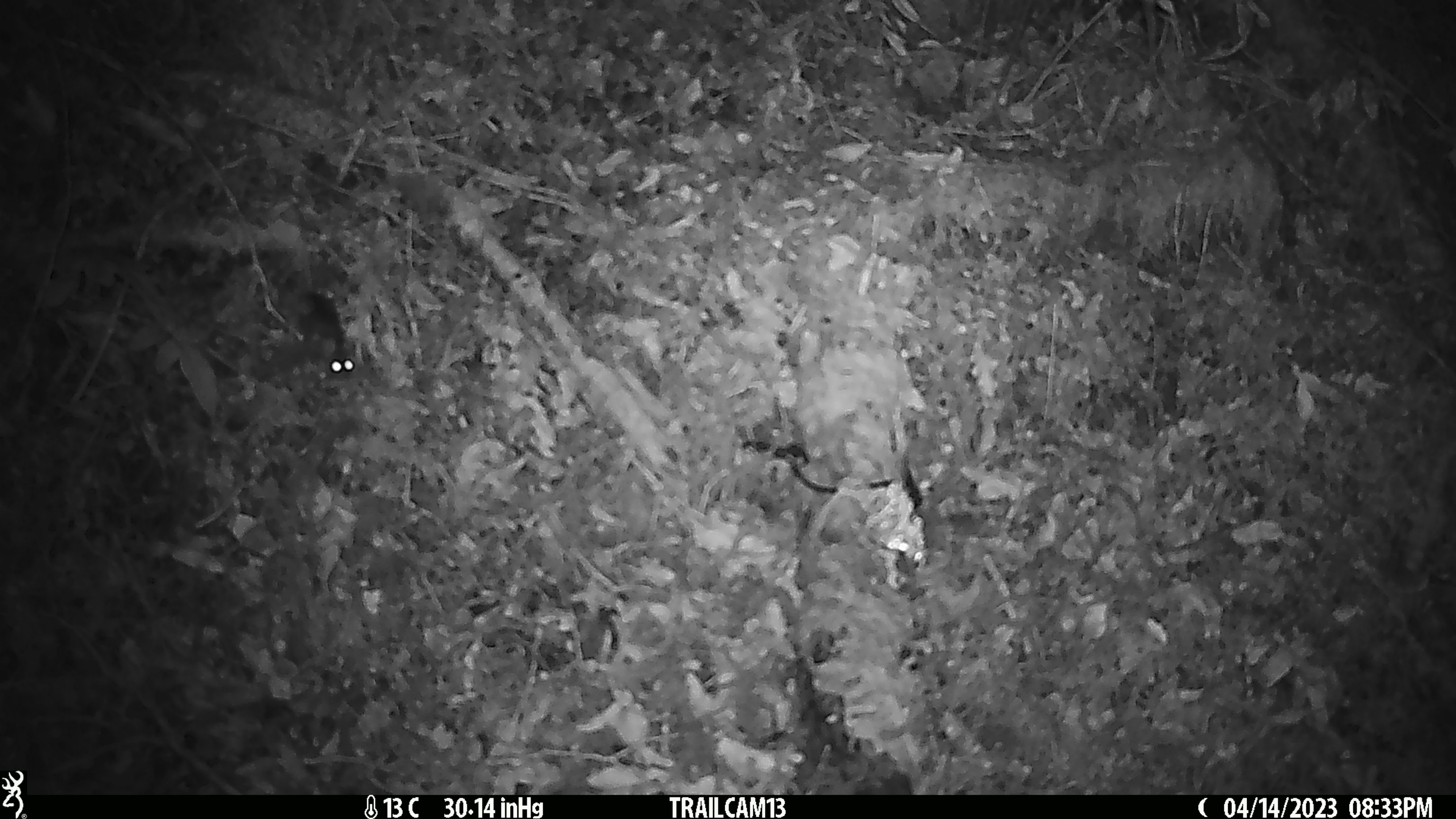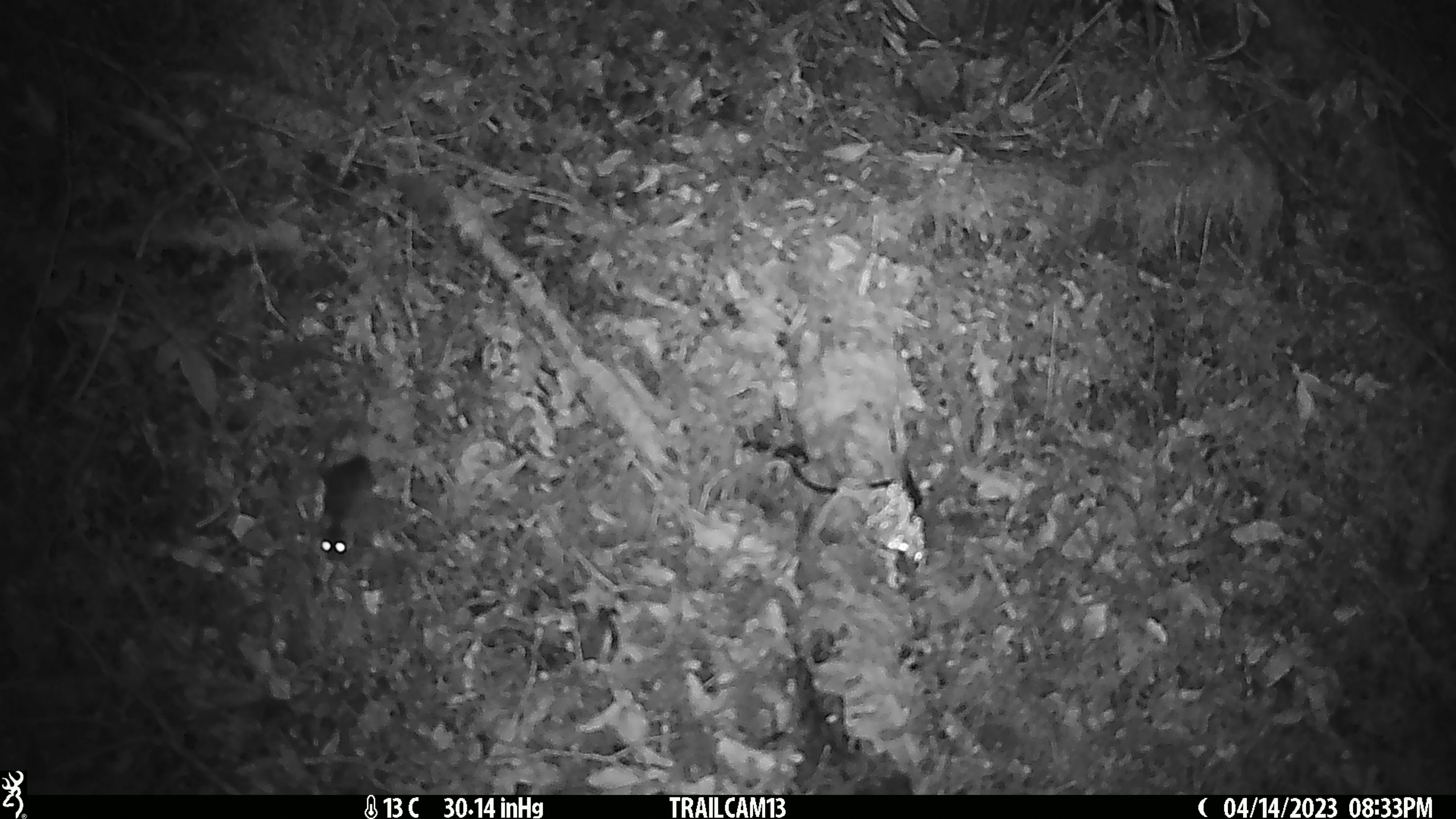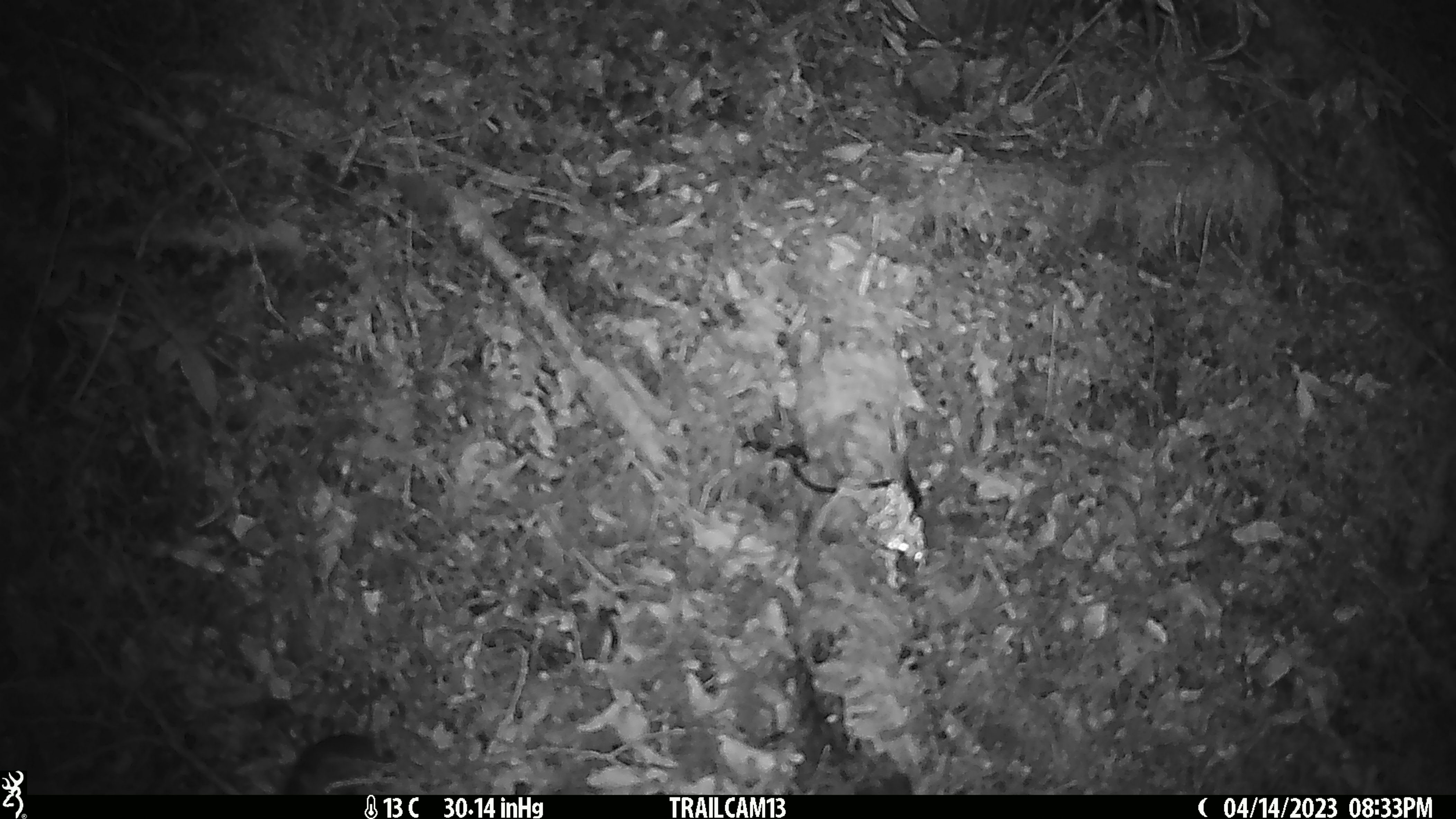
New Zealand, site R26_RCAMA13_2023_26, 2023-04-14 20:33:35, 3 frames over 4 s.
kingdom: Animalia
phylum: Chordata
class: Mammalia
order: Rodentia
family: Muridae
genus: Mus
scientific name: Mus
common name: mouse